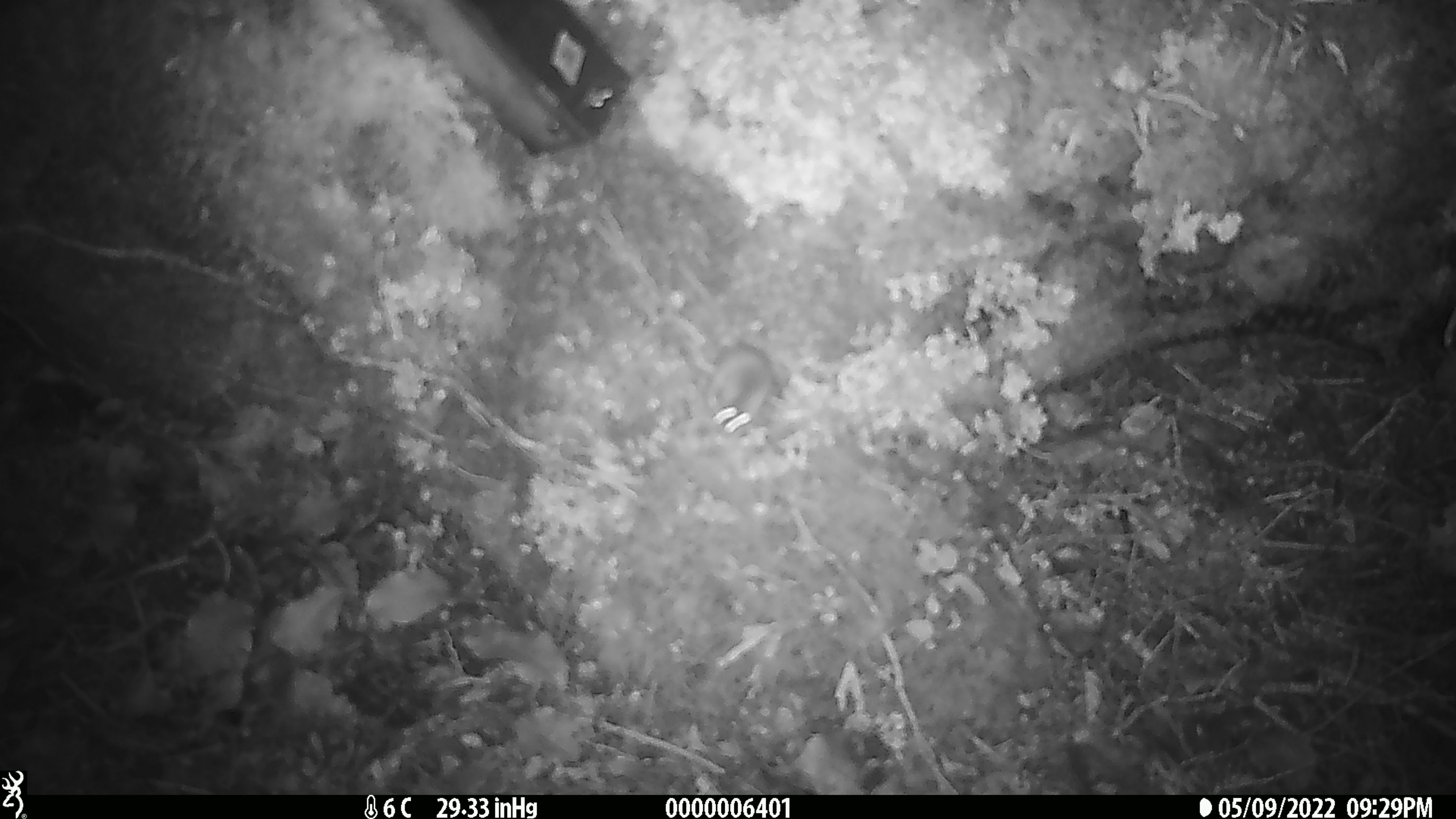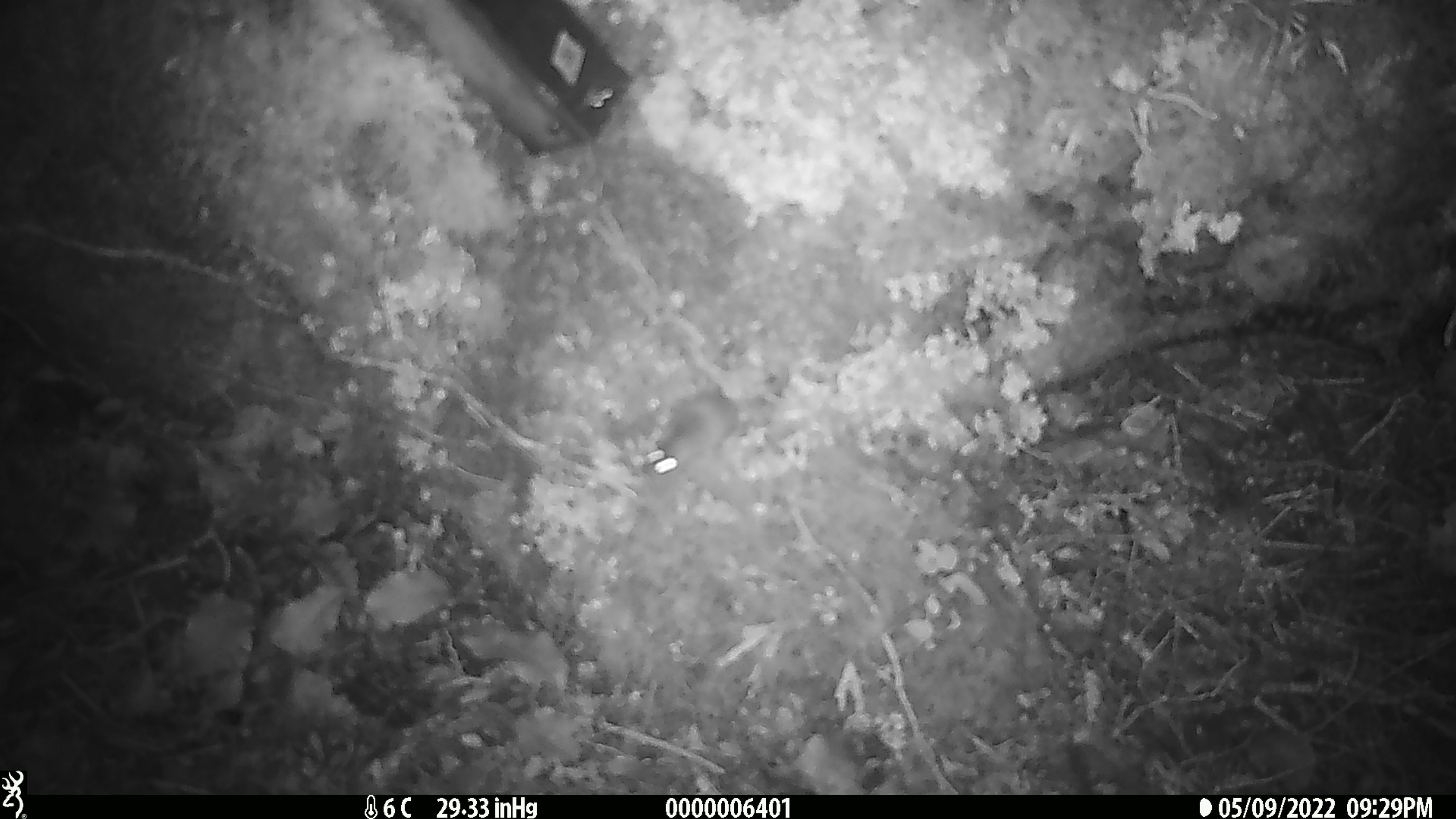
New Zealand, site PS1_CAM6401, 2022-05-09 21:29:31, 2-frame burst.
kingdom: Animalia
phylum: Chordata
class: Mammalia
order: Rodentia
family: Muridae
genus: Mus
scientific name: Mus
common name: mouse